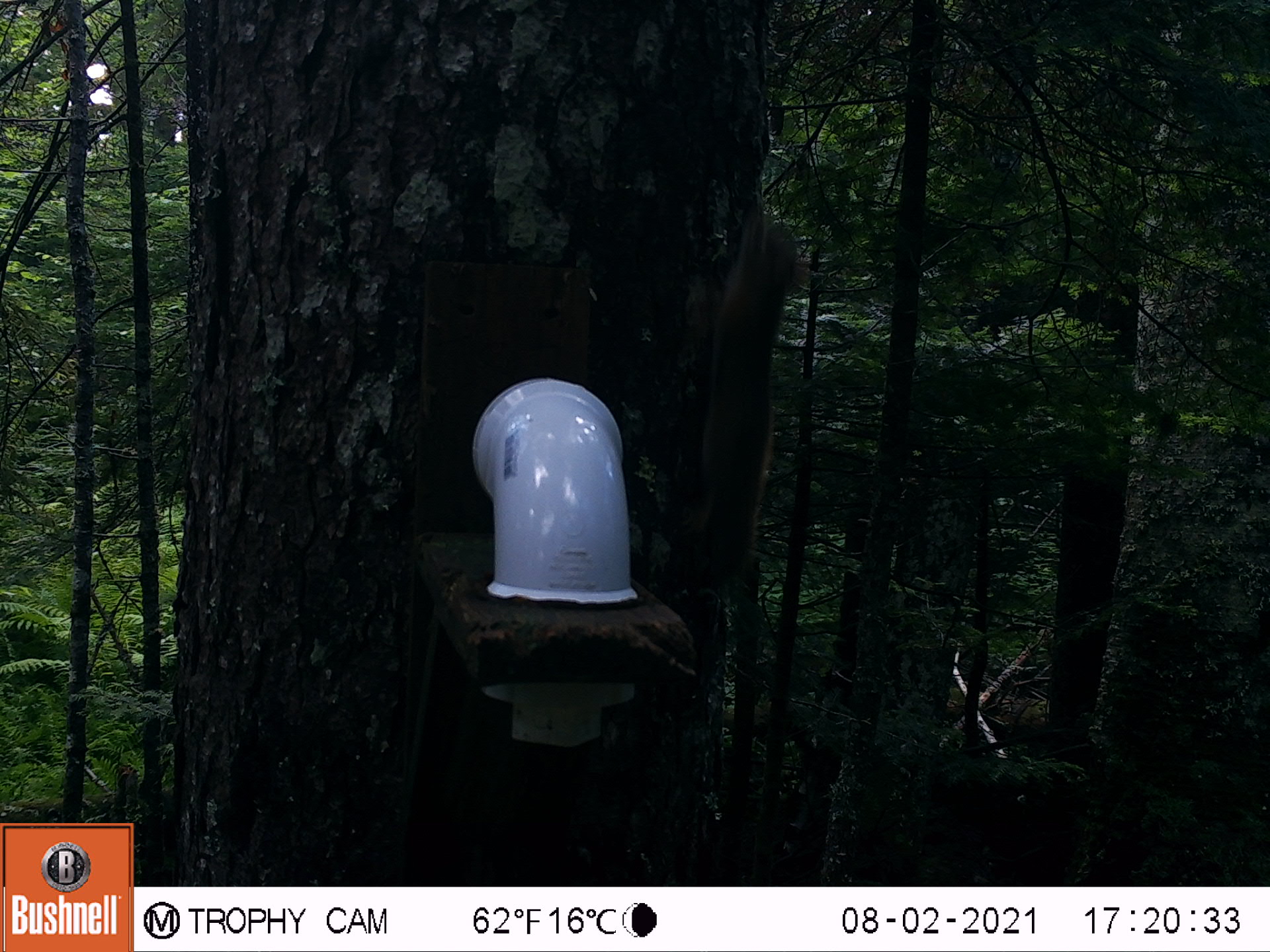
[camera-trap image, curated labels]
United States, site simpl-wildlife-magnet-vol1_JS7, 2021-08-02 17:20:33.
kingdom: Animalia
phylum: Chordata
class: Mammalia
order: Rodentia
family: Sciuridae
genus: Tamiasciurus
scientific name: Tamiasciurus hudsonicus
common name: red squirrel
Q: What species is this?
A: Red squirrel (Tamiasciurus hudsonicus).